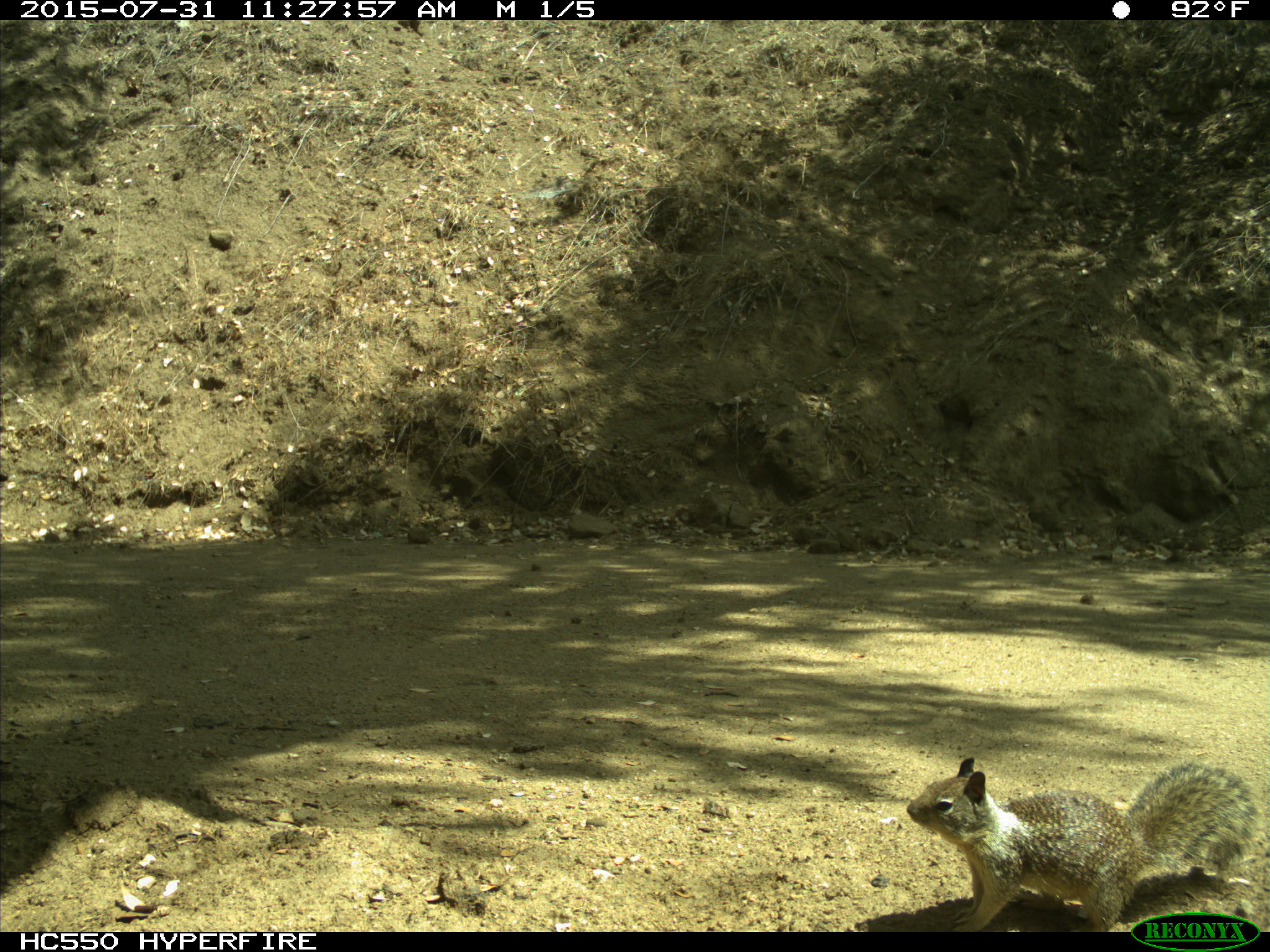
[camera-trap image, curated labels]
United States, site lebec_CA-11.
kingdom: Animalia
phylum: Chordata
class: Mammalia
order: Rodentia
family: Sciuridae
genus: Otospermophilus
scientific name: Otospermophilus beecheyi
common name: california ground squirrel